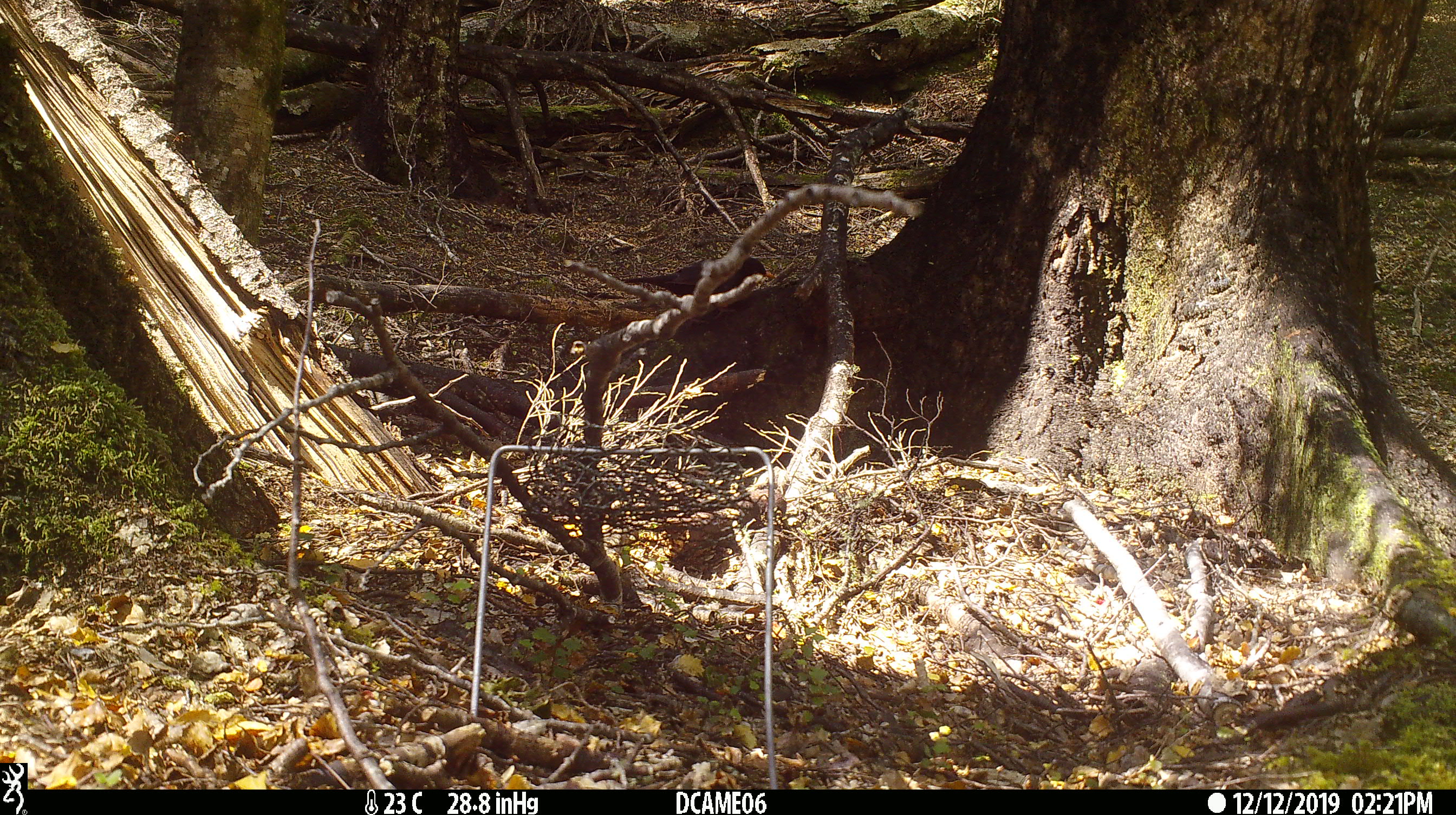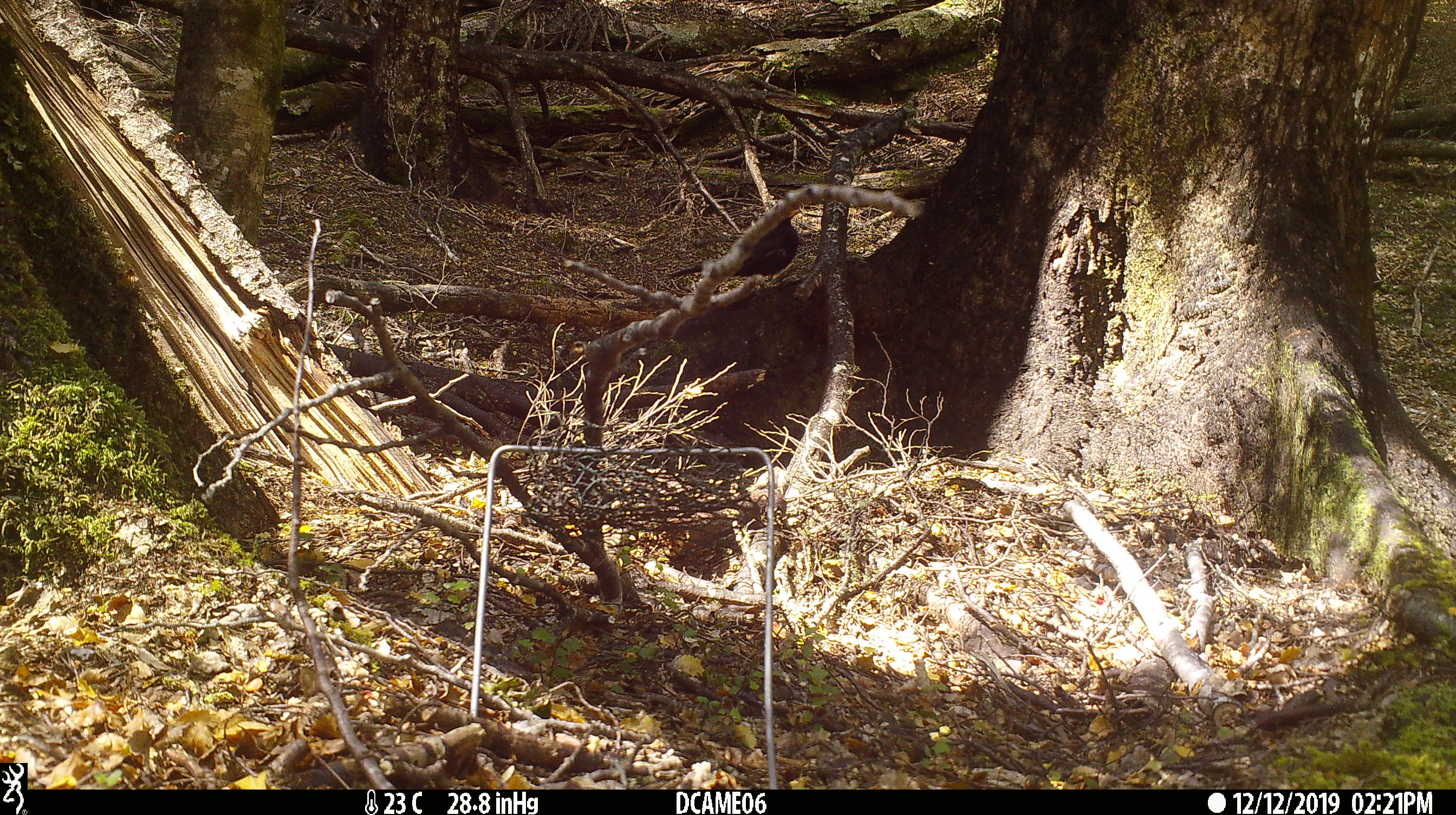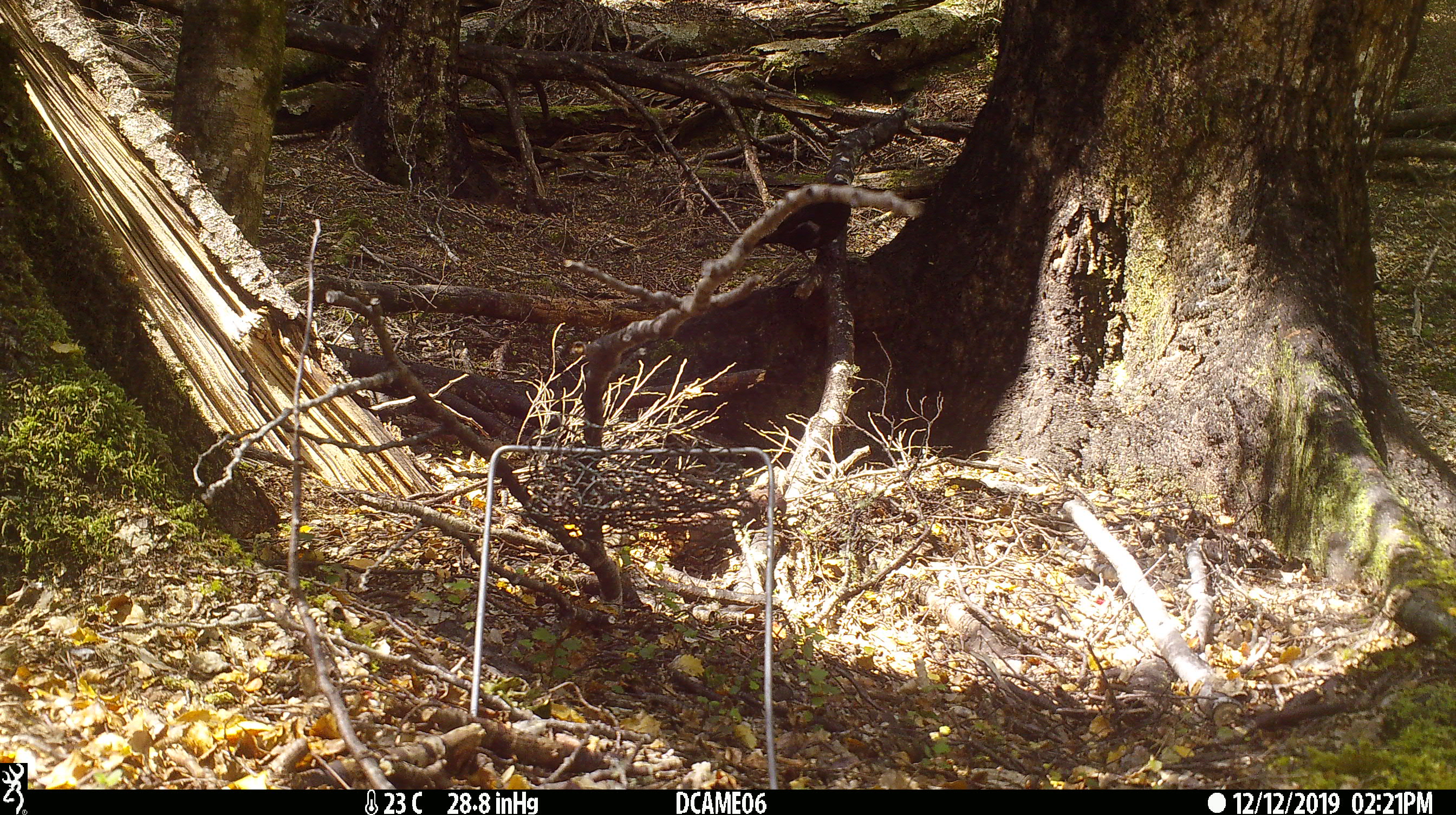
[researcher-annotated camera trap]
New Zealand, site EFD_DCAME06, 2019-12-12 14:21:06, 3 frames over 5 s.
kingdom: Animalia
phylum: Chordata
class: Aves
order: Passeriformes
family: Turdidae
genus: Turdus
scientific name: Turdus merula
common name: eurasian blackbird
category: blackbird